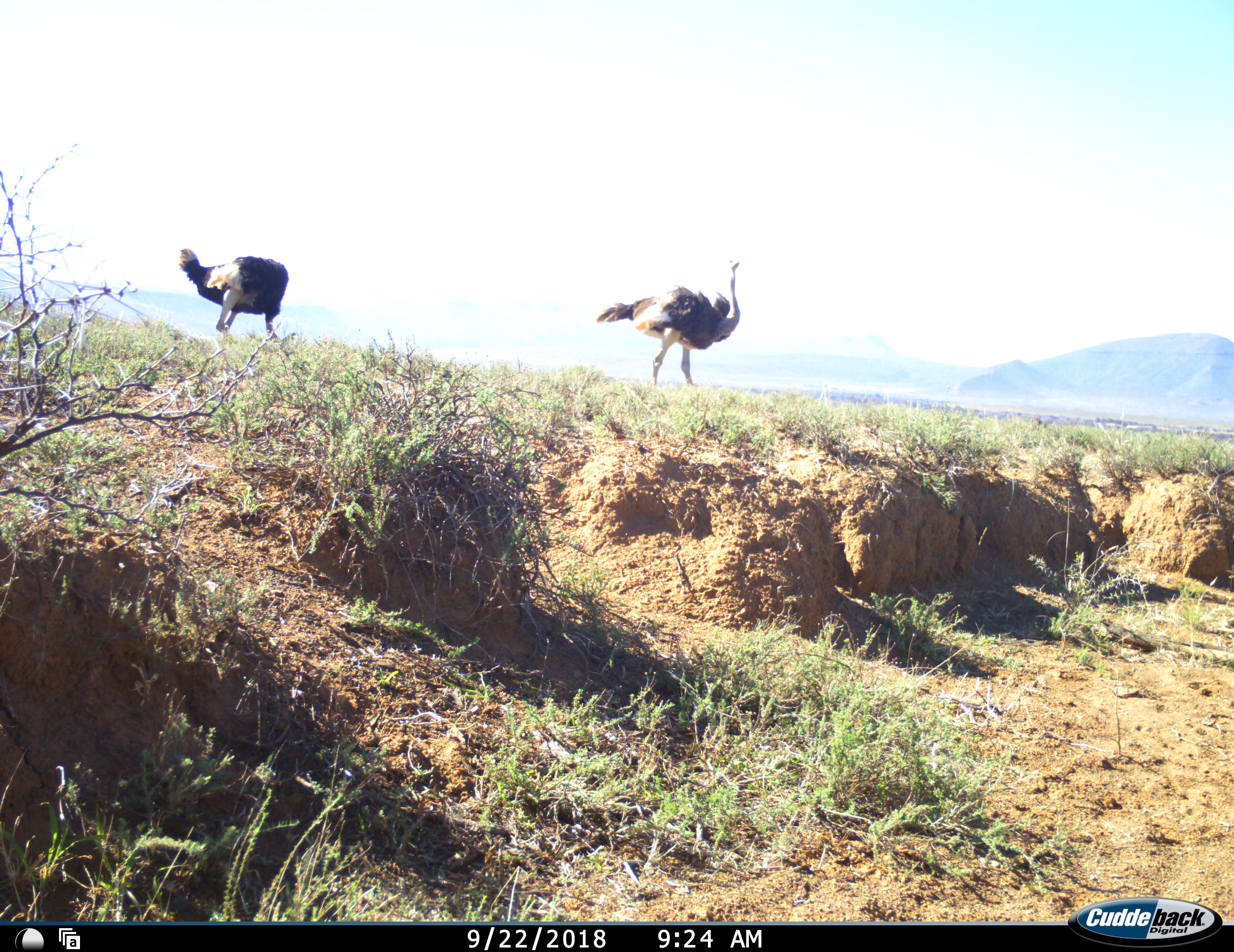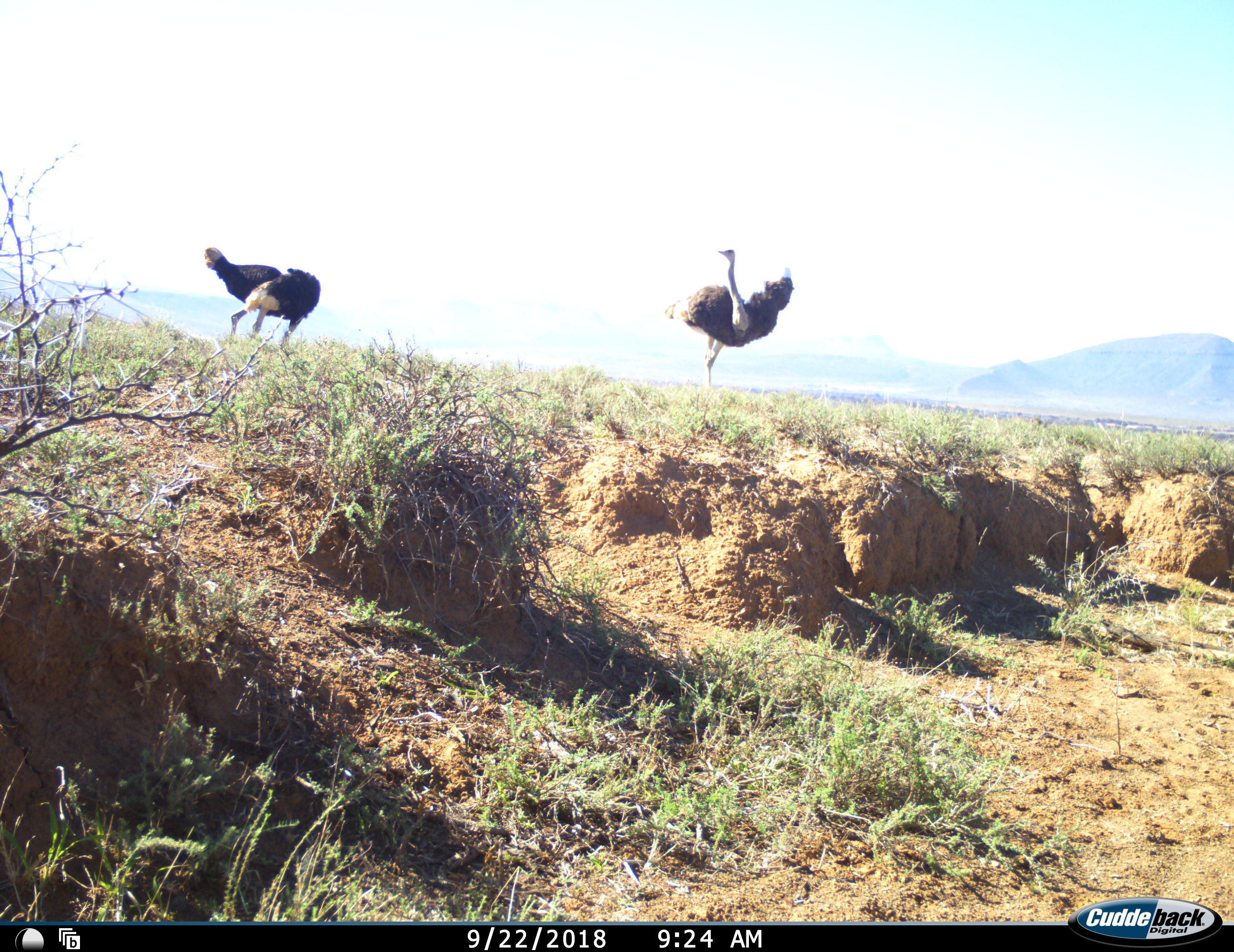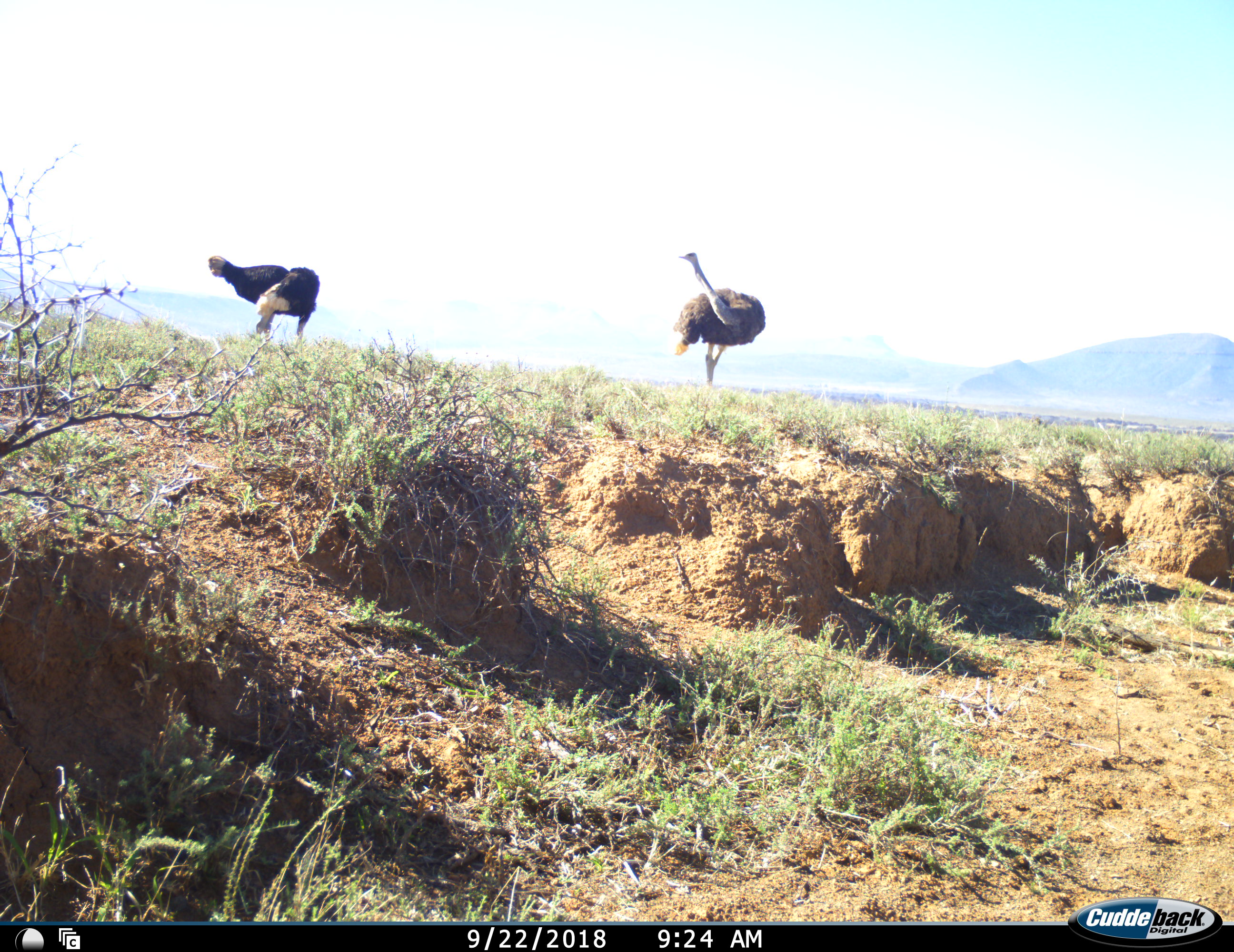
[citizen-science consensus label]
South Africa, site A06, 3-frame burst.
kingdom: Animalia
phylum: Chordata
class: Aves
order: Struthioniformes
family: Struthionidae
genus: Struthio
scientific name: Struthio camelus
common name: ostrich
Ostrich (Struthio camelus), count 2. Behavior (volunteer vote fractions): standing 50%, resting 0%, moving 50%, interacting 10%. Young present (vote fraction): 0%. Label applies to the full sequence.